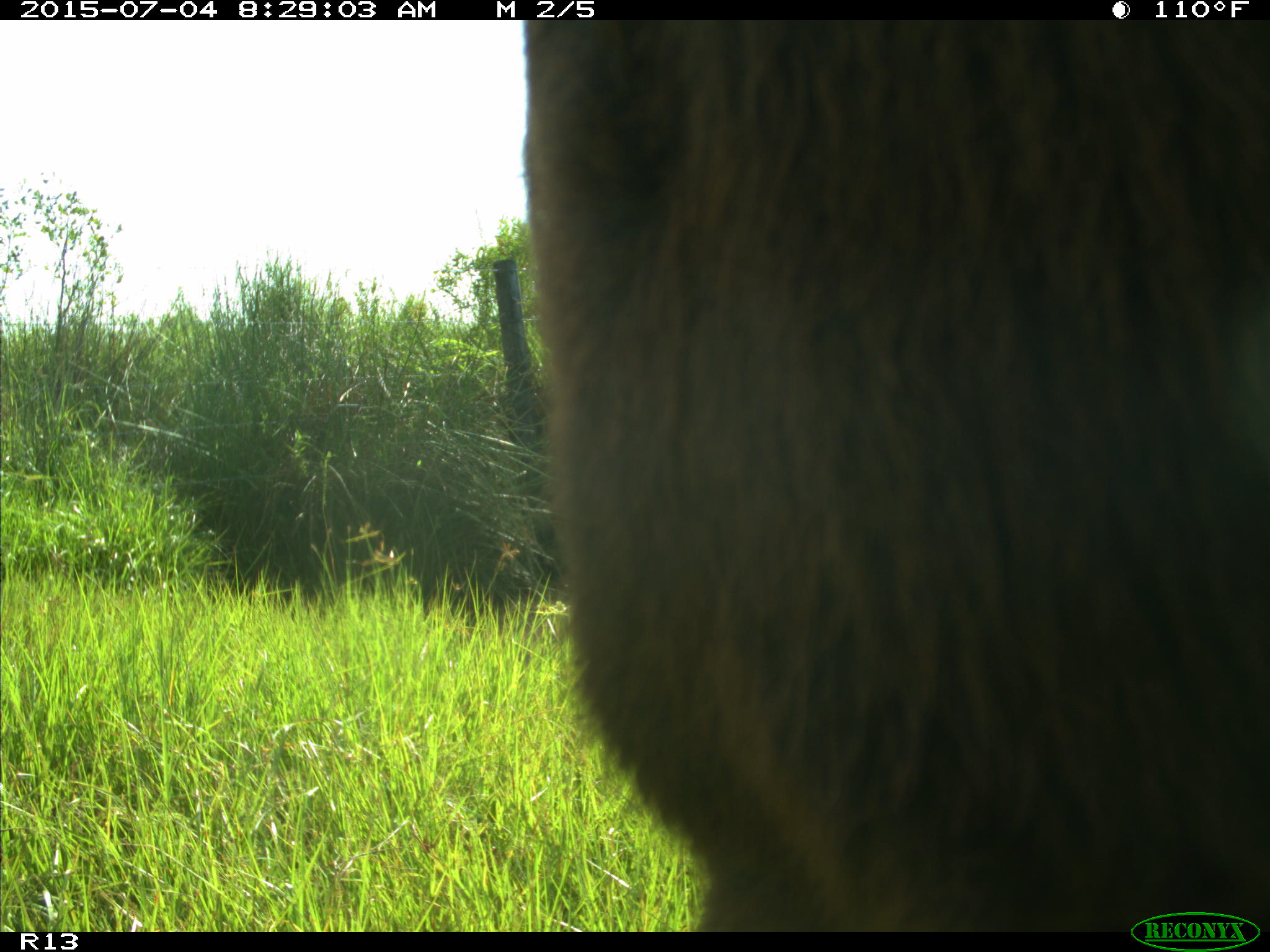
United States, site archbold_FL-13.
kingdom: Animalia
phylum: Chordata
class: Mammalia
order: Artiodactyla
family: Bovidae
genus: Bos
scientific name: Bos taurus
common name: domestic cow